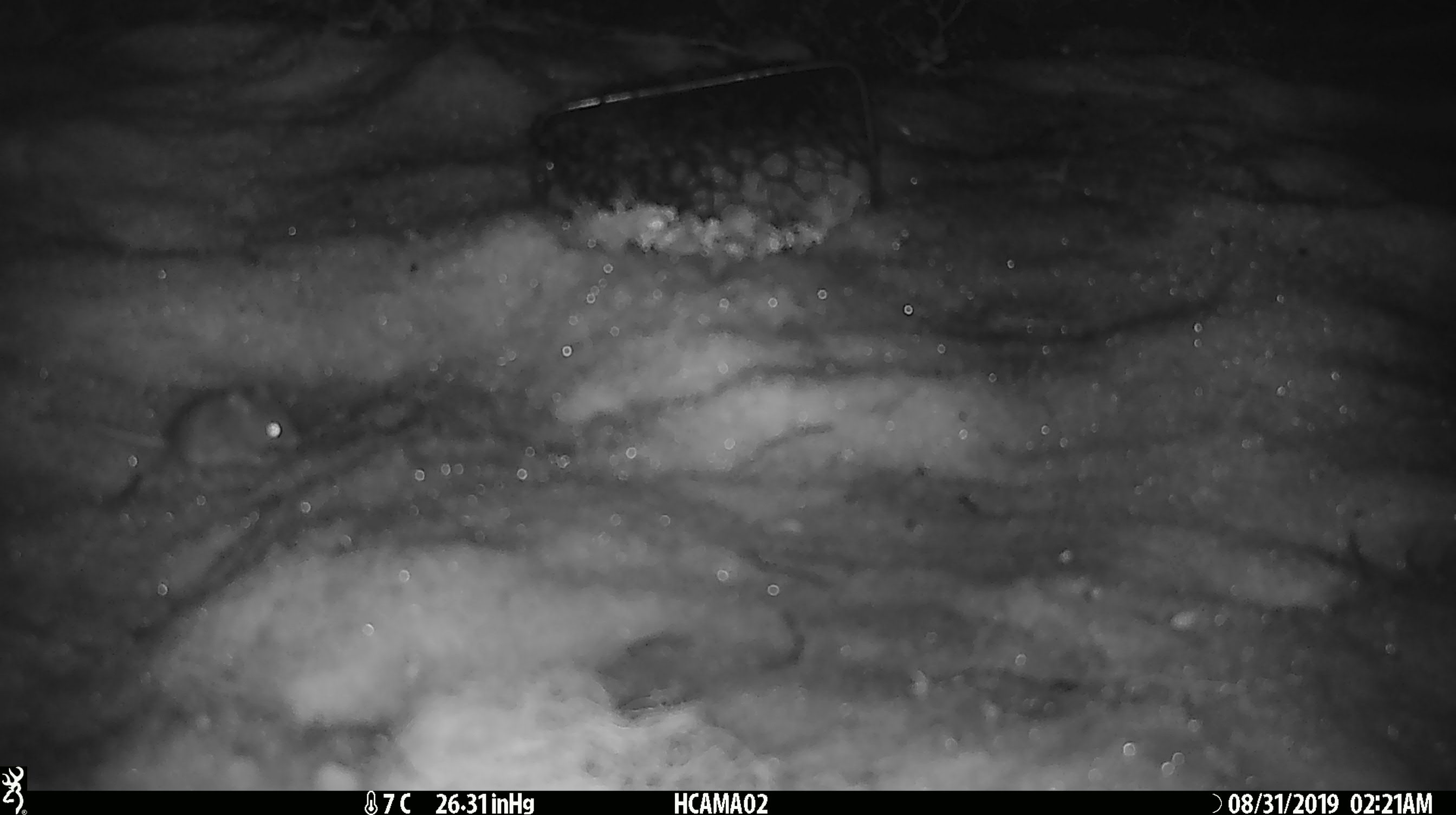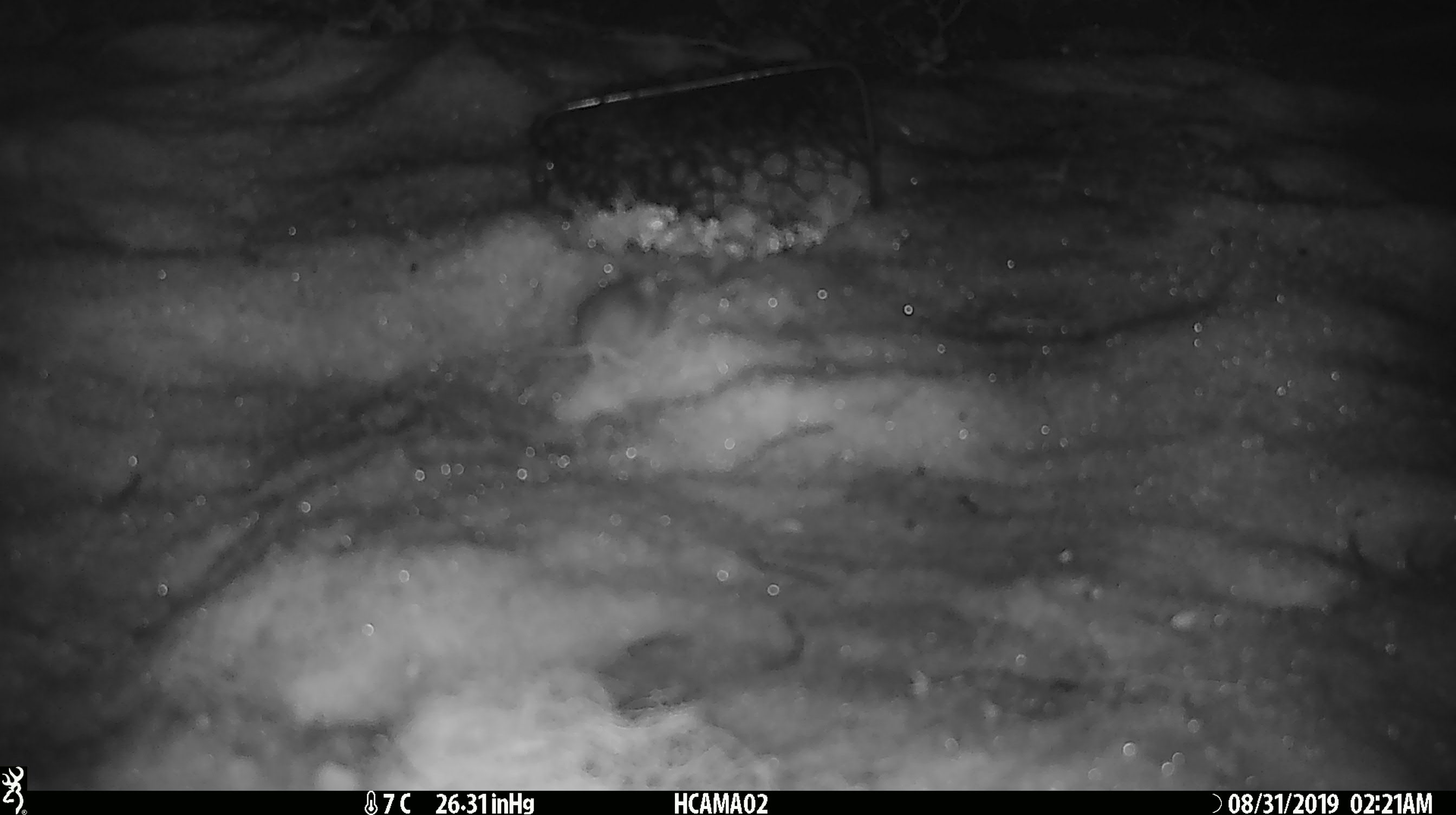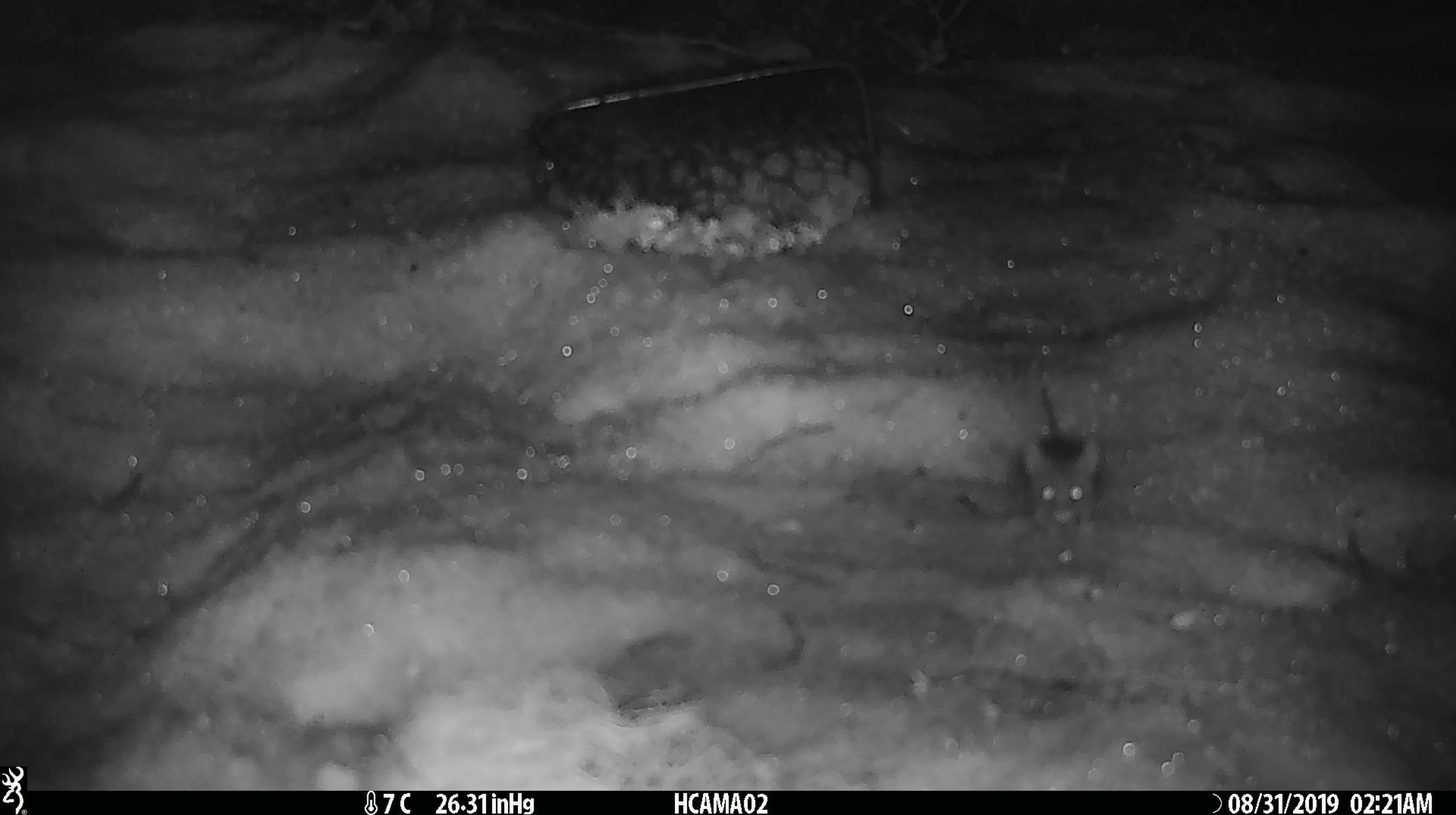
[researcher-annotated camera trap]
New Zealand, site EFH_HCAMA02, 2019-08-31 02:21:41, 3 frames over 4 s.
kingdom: Animalia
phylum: Chordata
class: Mammalia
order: Rodentia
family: Muridae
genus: Mus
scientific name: Mus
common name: mouse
Mouse (Mus).